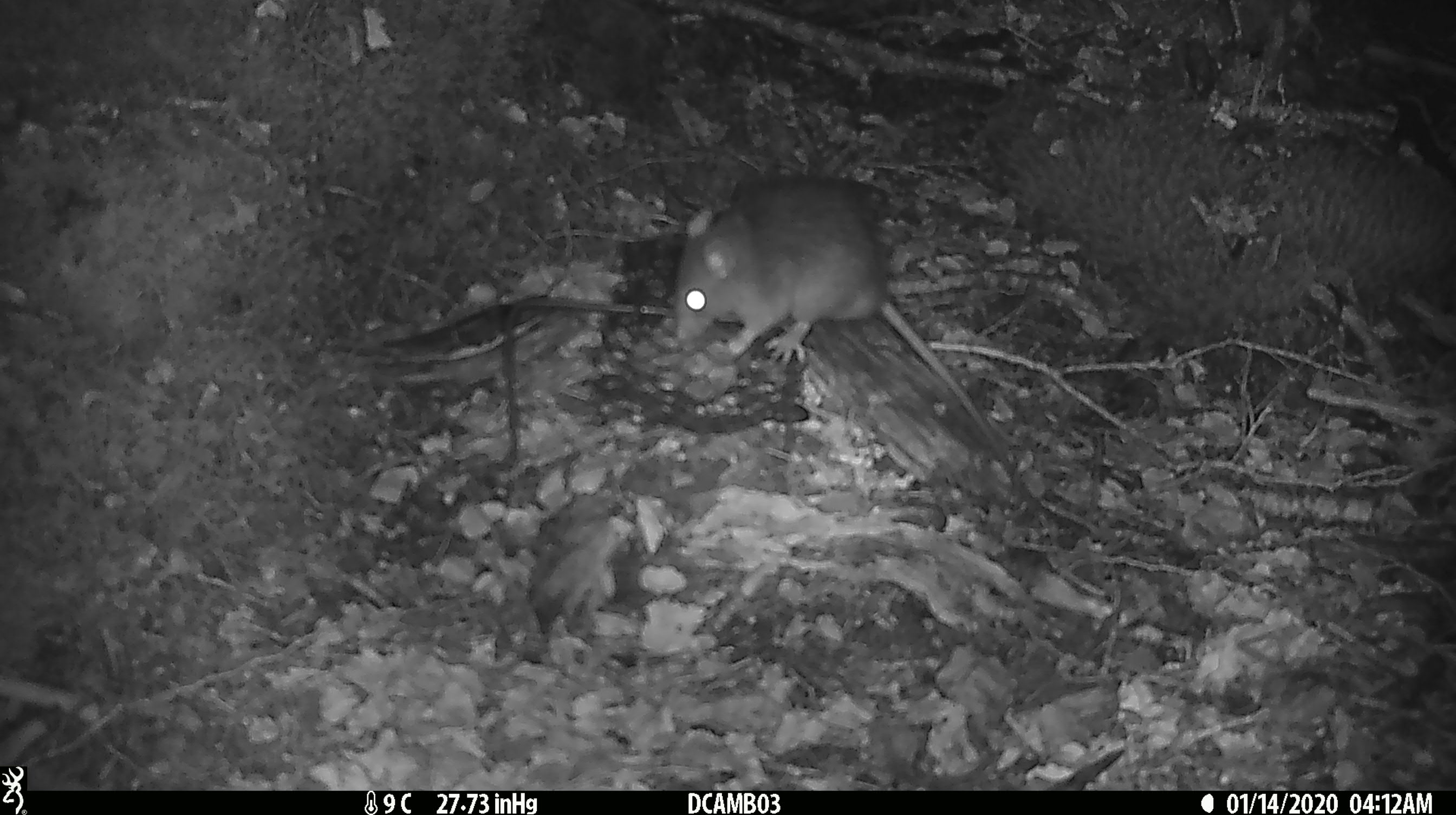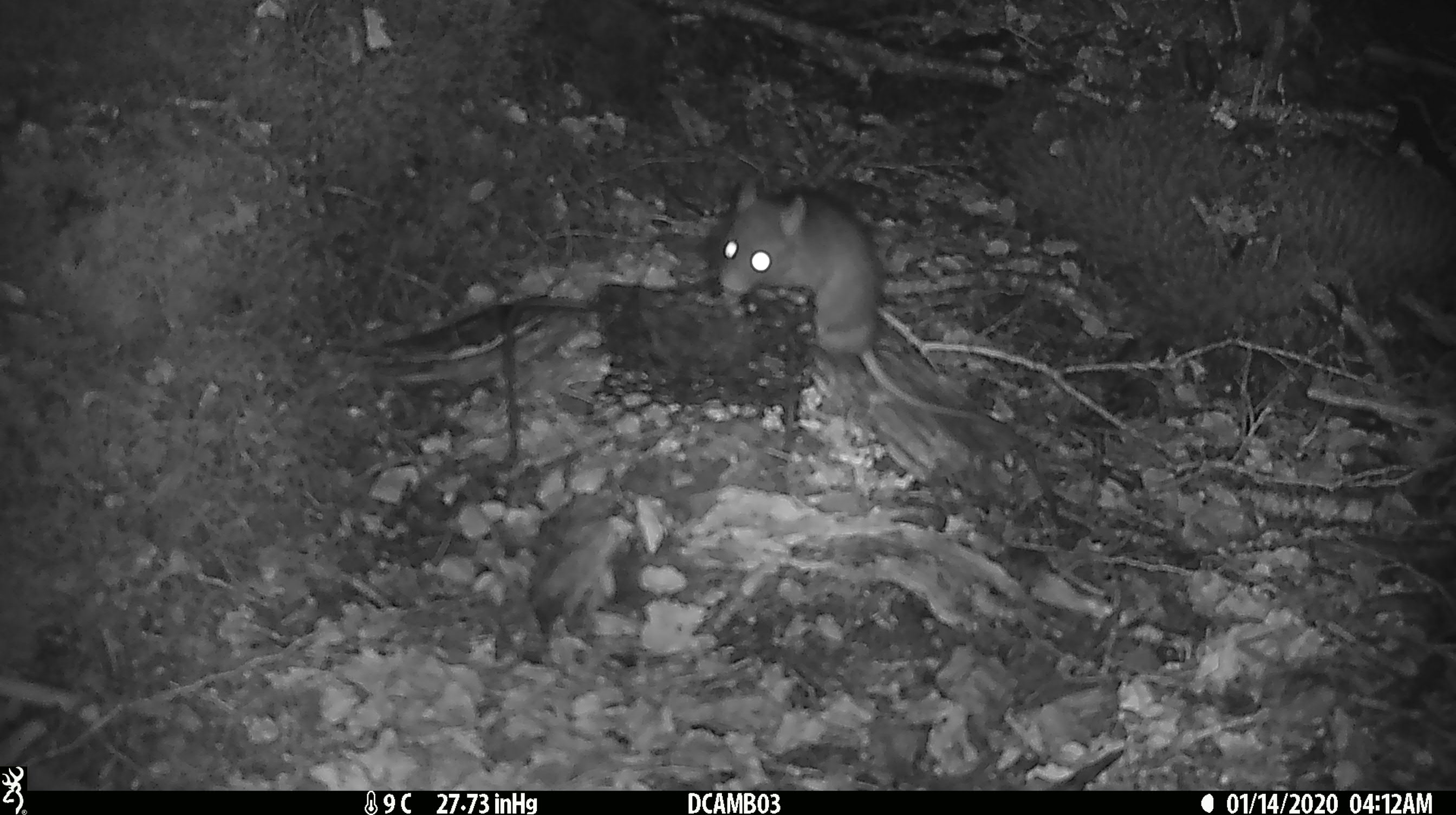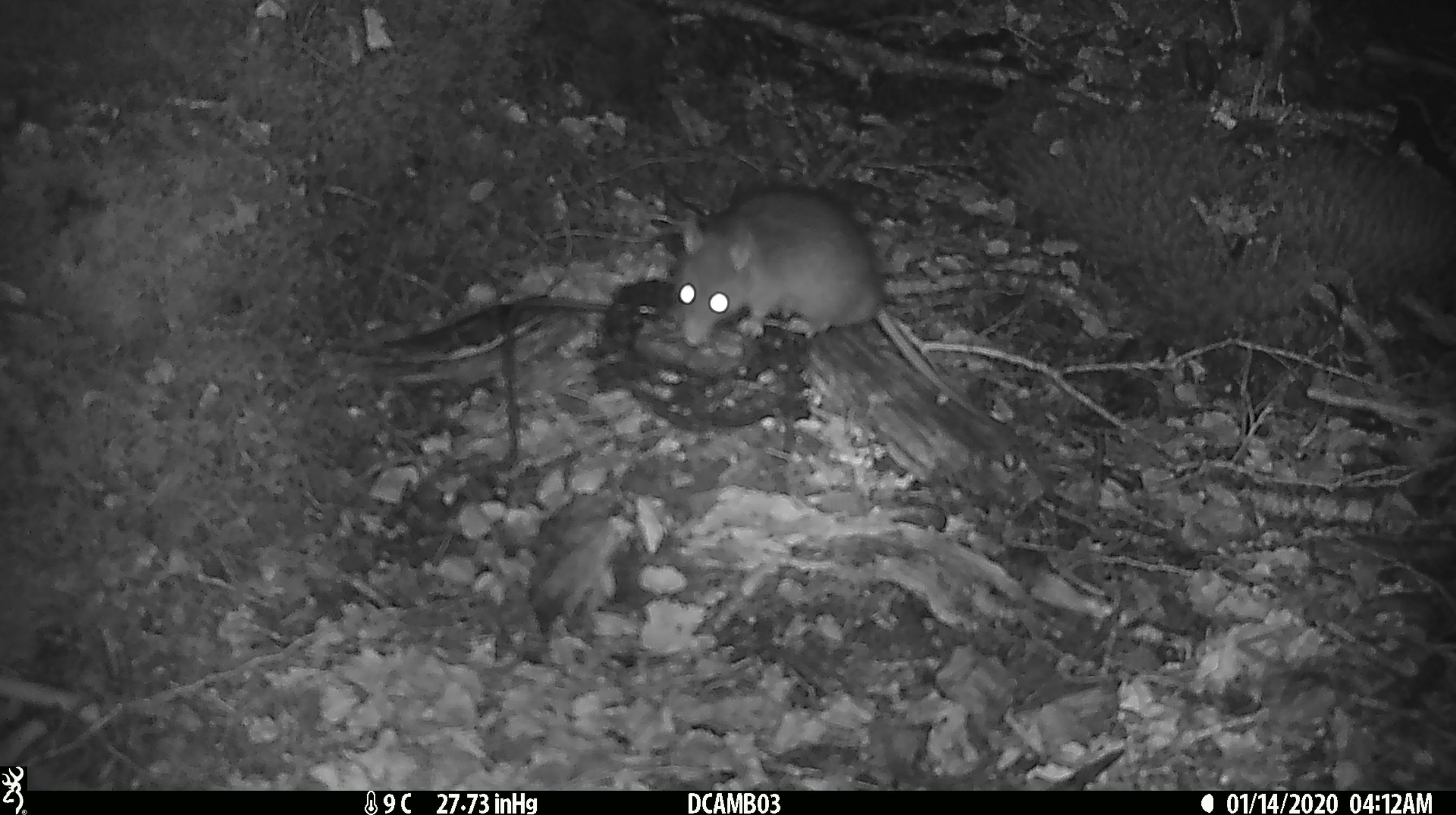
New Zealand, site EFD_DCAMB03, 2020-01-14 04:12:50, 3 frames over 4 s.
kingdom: Animalia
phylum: Chordata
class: Mammalia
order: Rodentia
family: Muridae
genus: Rattus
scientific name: Rattus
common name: rat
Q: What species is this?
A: Rat (Rattus).